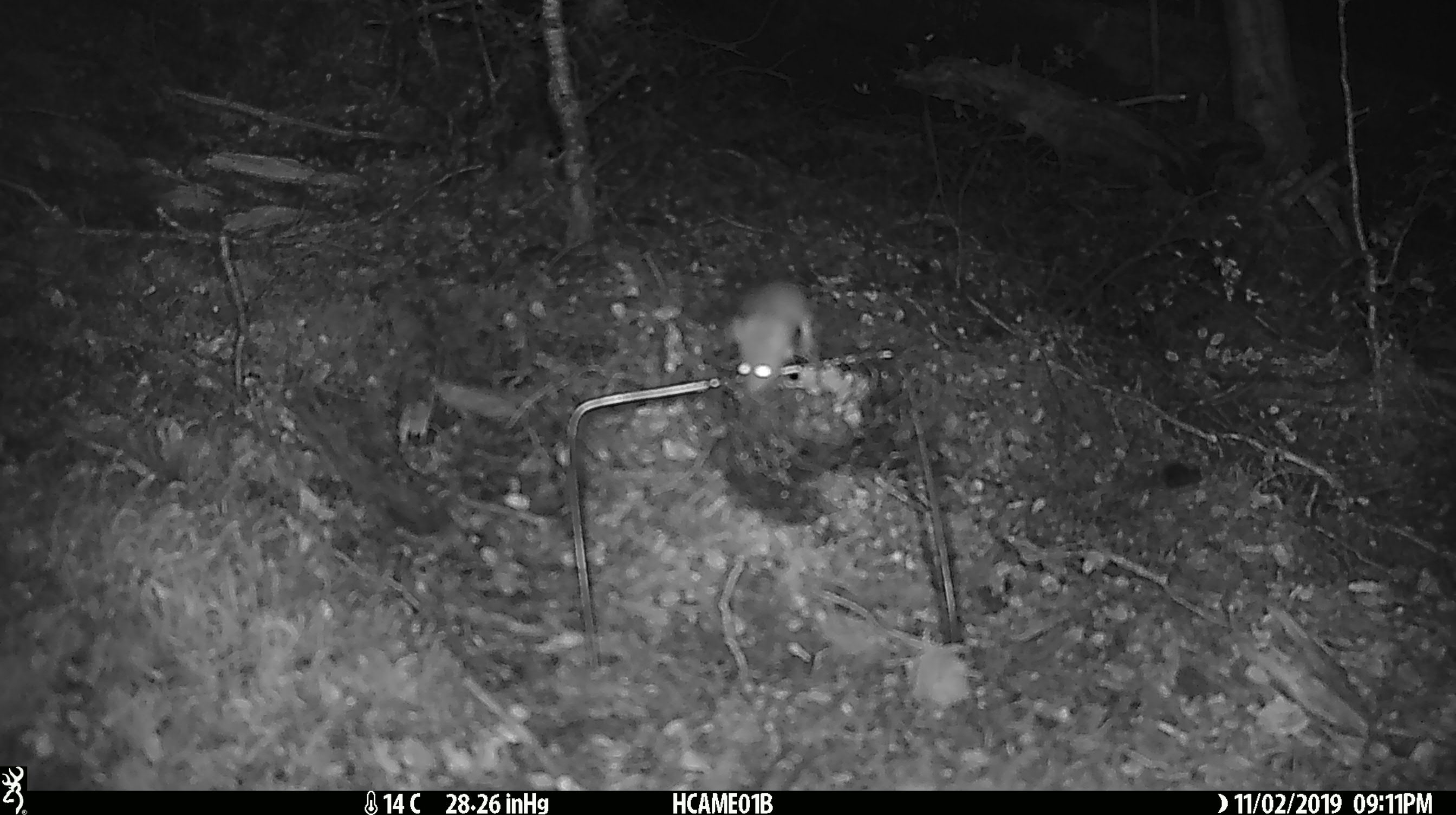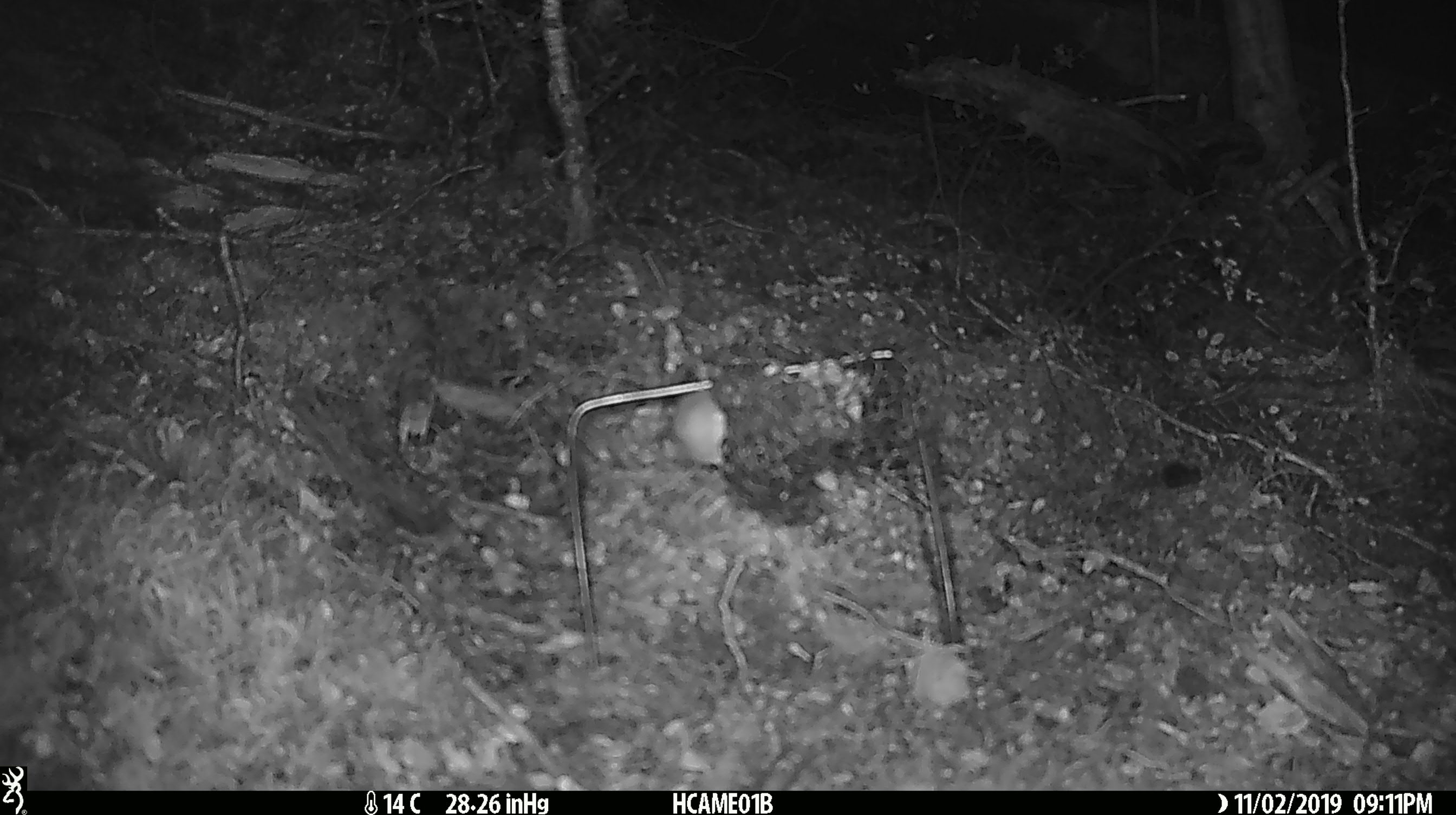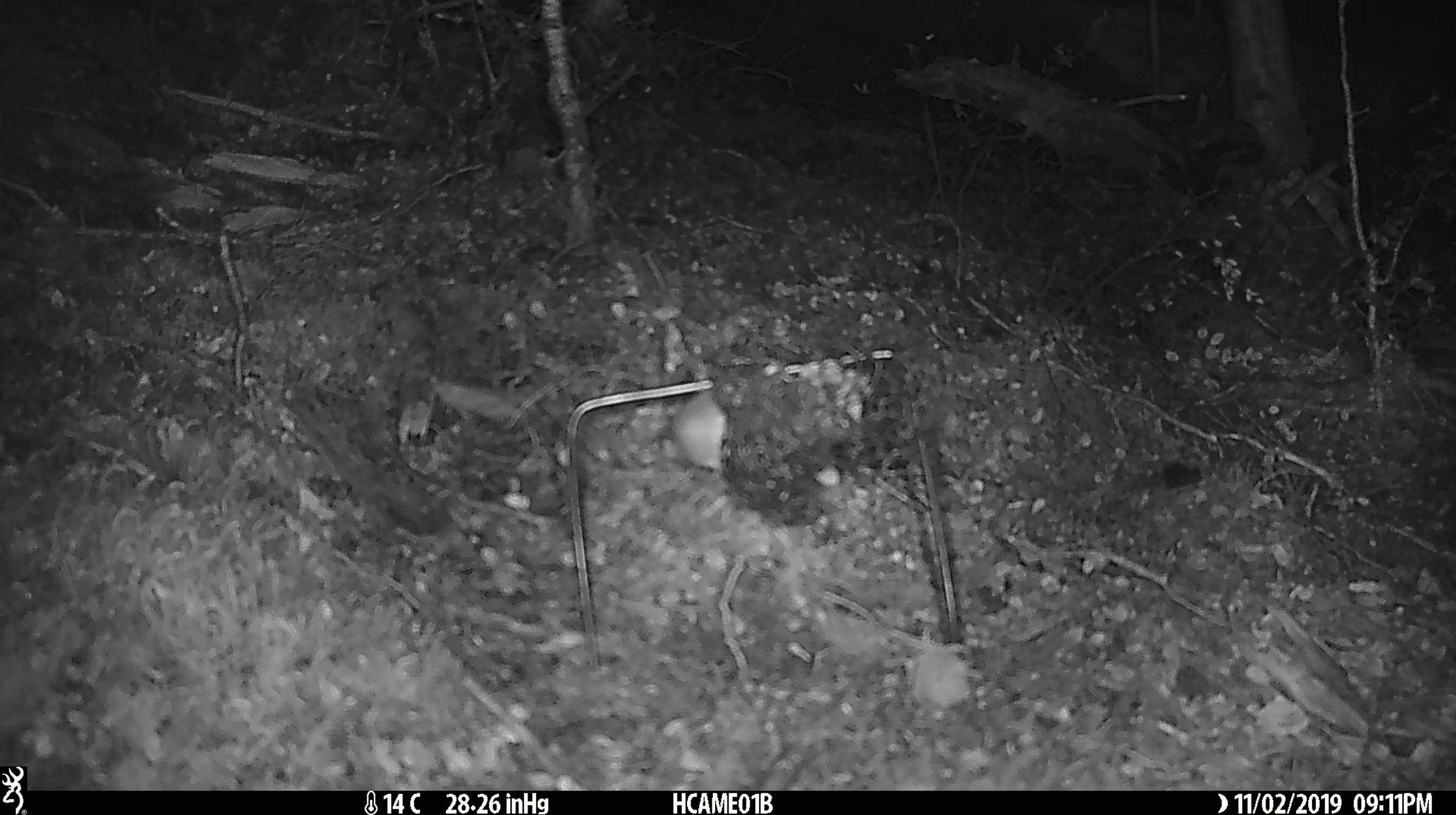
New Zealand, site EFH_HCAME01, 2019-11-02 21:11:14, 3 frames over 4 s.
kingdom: Animalia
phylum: Chordata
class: Mammalia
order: Rodentia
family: Muridae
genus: Mus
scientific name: Mus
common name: mouse